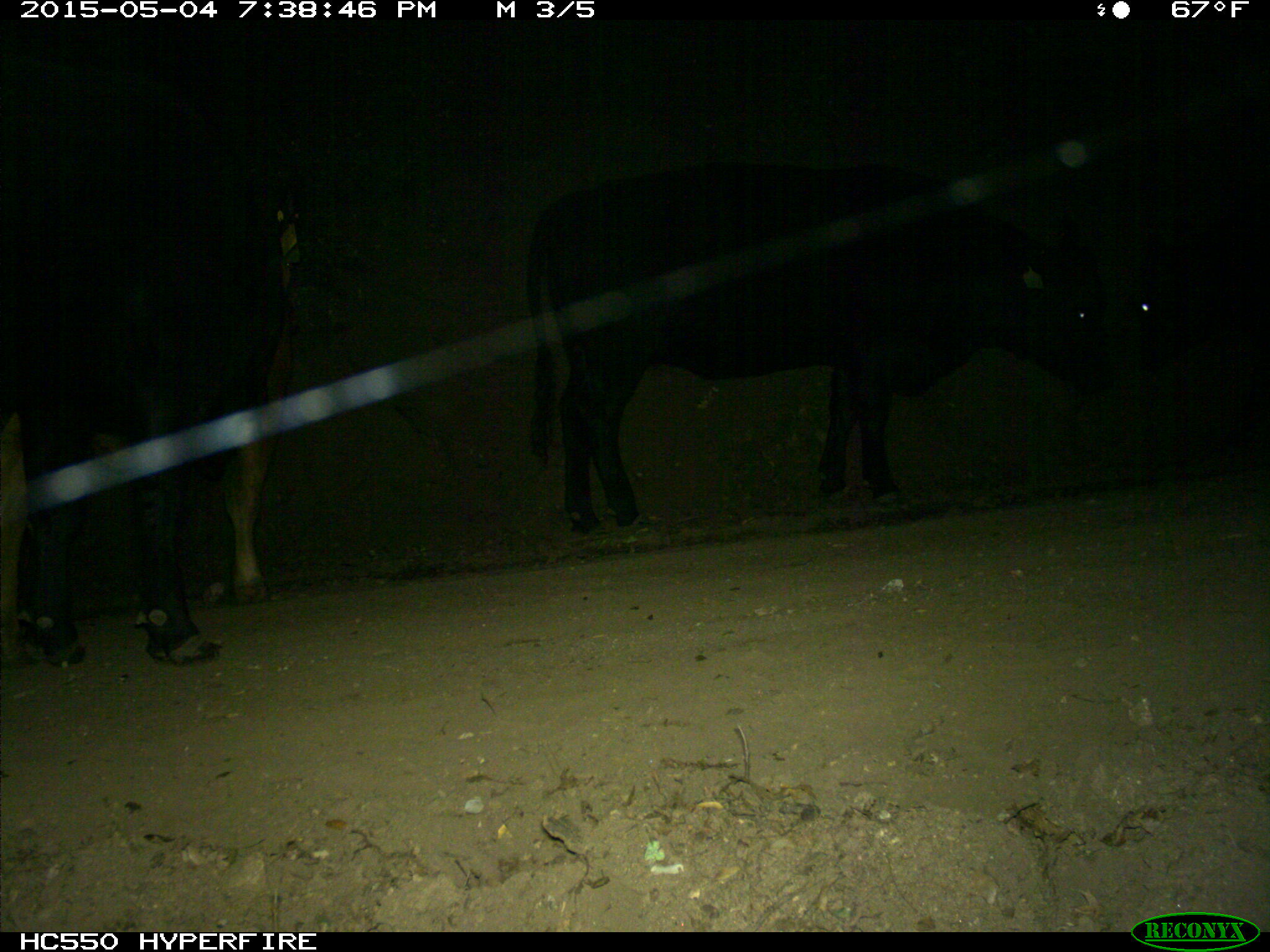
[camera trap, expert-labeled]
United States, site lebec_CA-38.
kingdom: Animalia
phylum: Chordata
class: Mammalia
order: Artiodactyla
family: Bovidae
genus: Bos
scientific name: Bos taurus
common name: domestic cow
Bos taurus (domestic cow).